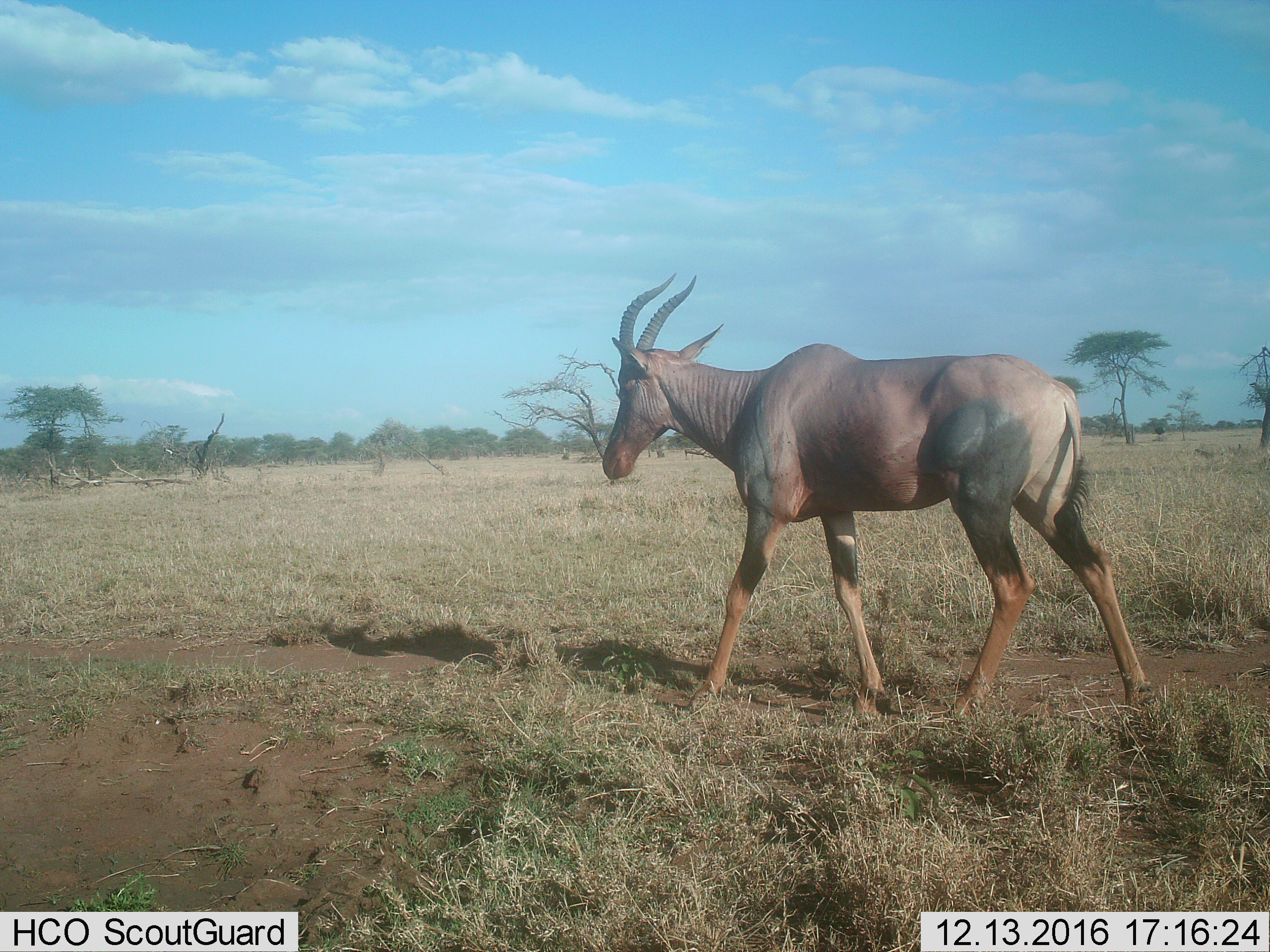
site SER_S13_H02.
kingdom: Animalia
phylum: Chordata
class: Mammalia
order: Artiodactyla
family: Bovidae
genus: Damaliscus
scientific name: Damaliscus lunatus jimela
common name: topi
Topi (Damaliscus lunatus jimela), count 1. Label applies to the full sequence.